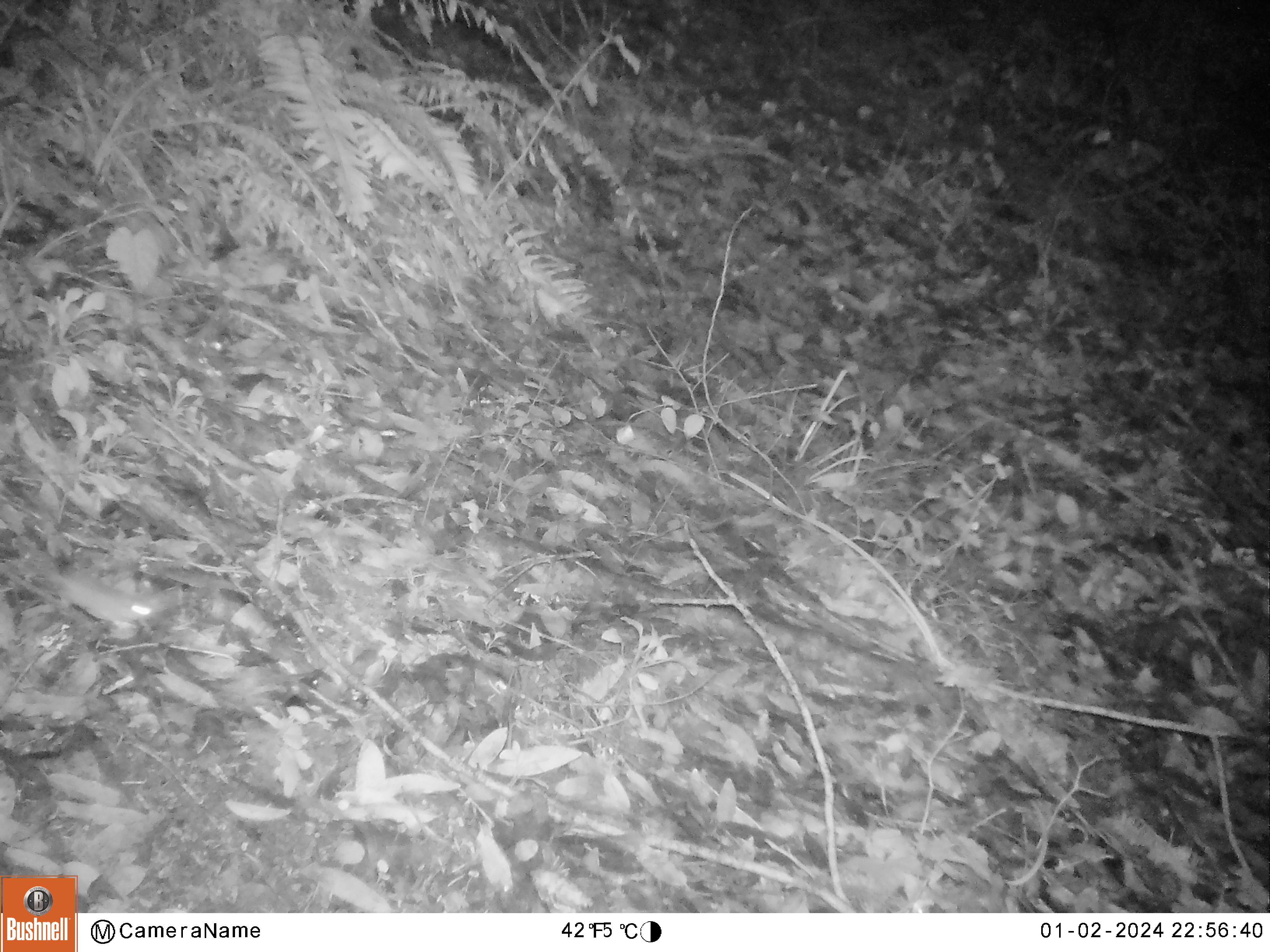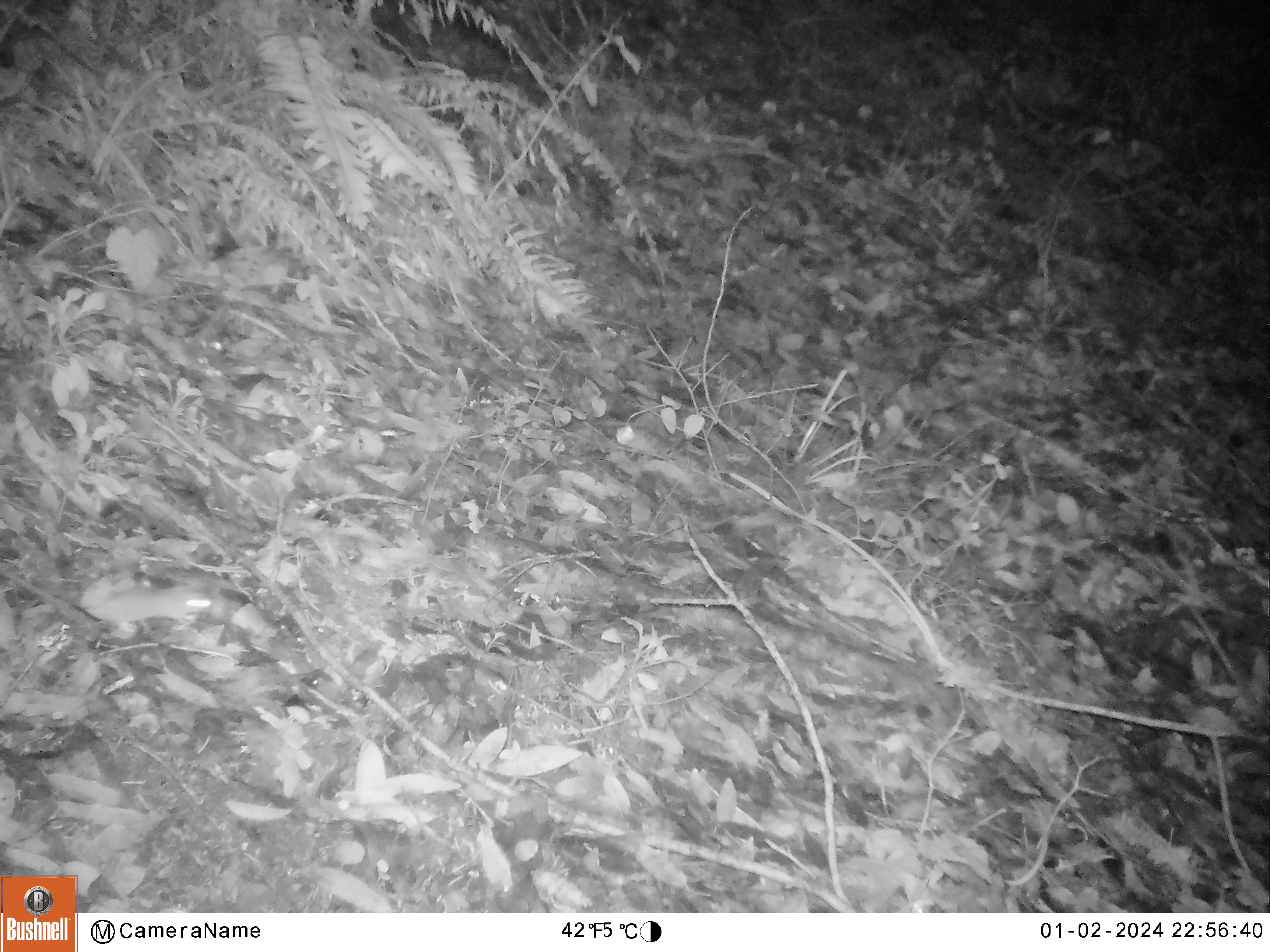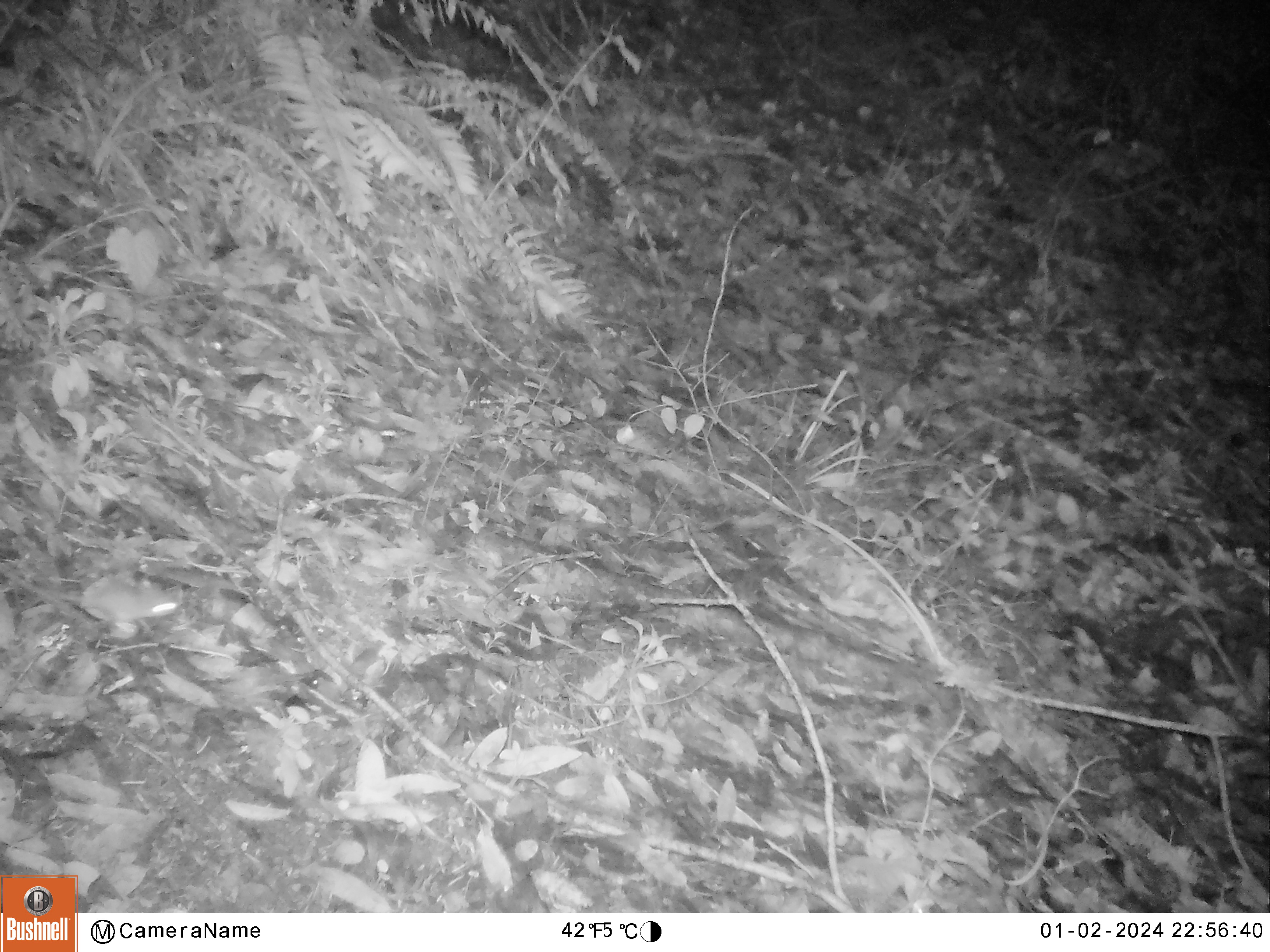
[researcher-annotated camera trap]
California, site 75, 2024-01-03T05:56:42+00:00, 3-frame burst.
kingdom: Animalia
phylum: Chordata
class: Mammalia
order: Rodentia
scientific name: Rodentia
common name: mouse or rat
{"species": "mouse or rat (Rodentia)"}